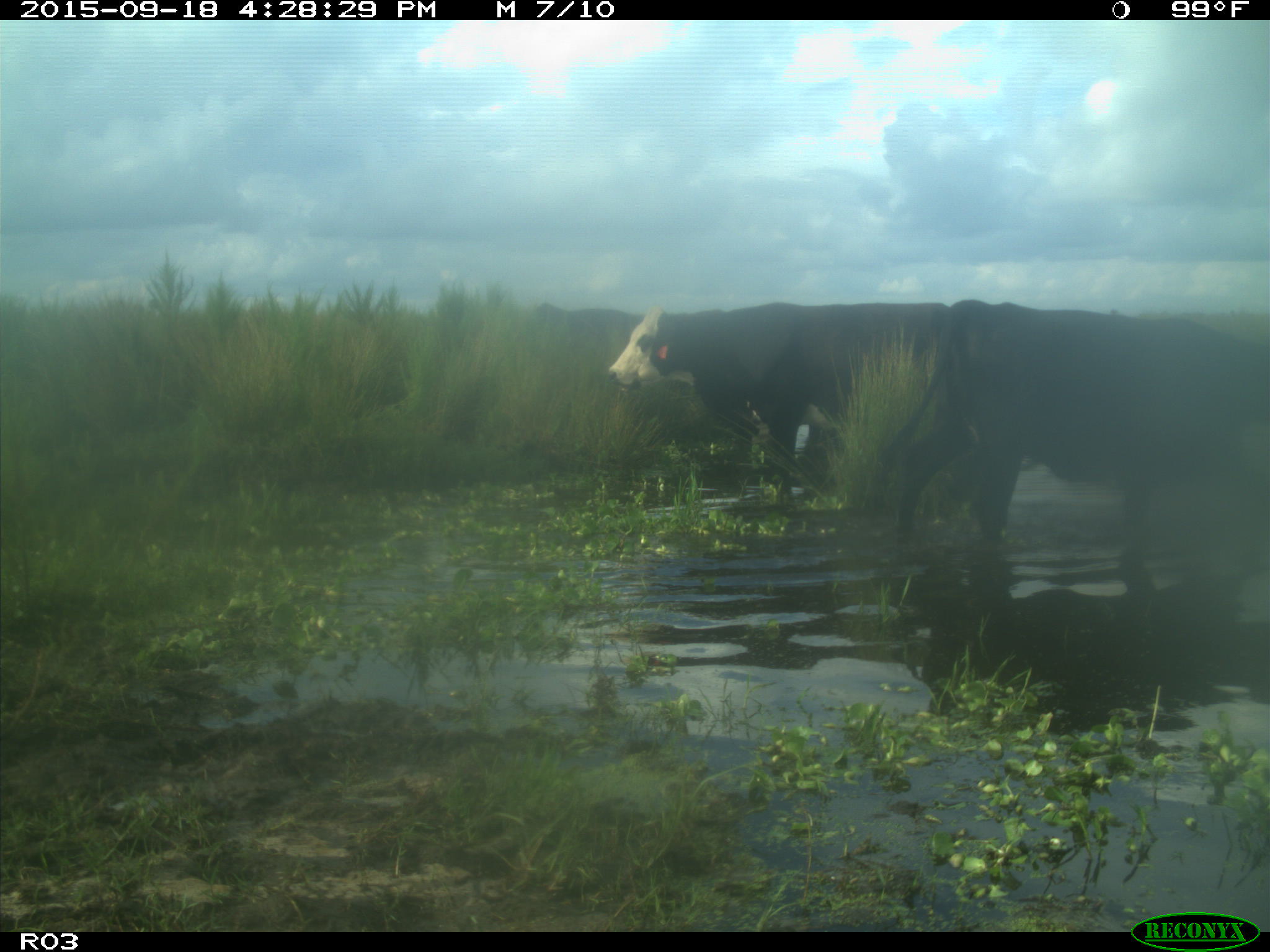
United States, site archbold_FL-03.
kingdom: Animalia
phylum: Chordata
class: Mammalia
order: Artiodactyla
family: Bovidae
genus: Bos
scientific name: Bos taurus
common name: domestic cow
Bos taurus (domestic cow).